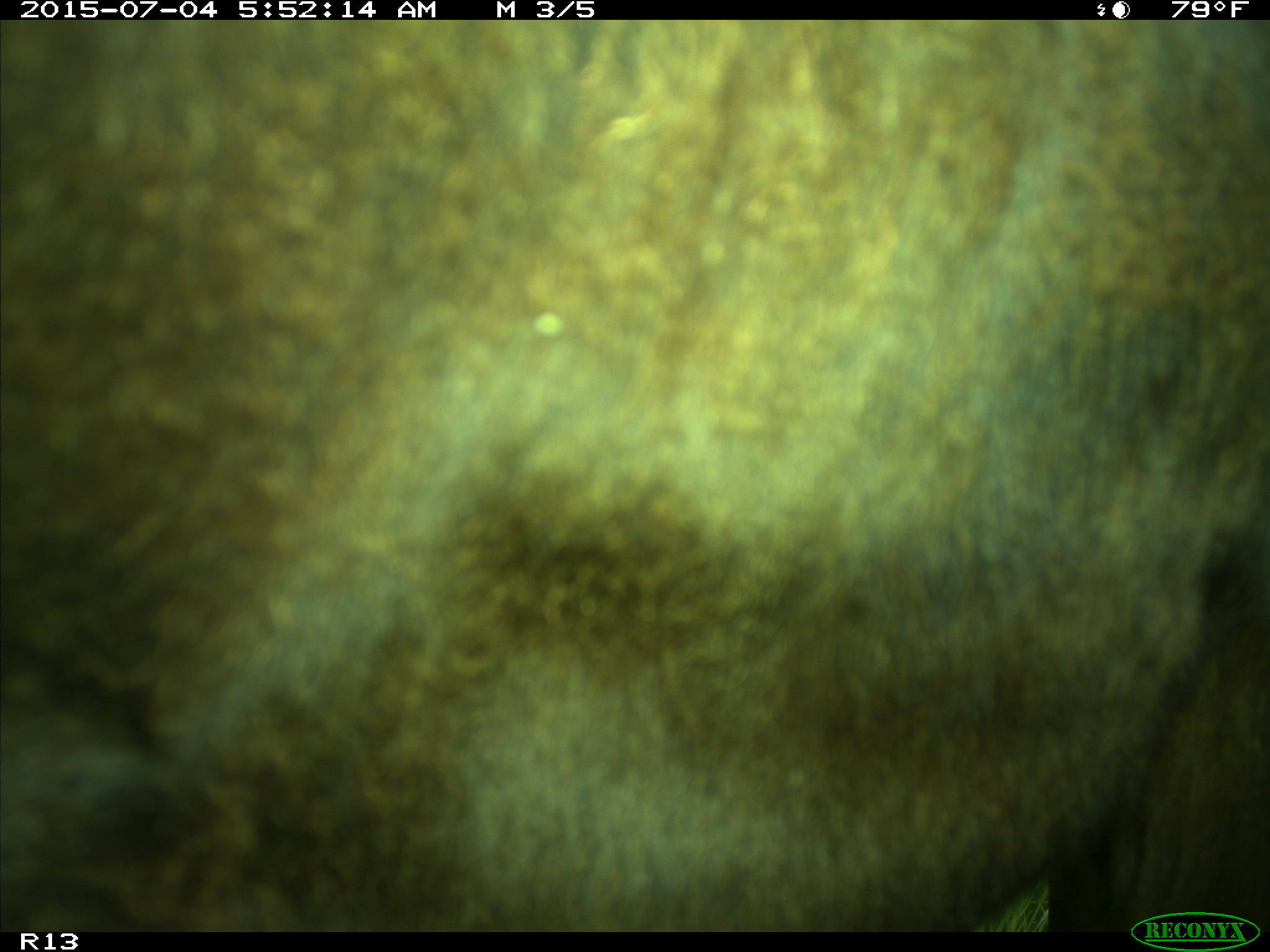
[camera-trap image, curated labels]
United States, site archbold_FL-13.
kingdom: Animalia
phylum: Chordata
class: Mammalia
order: Artiodactyla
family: Bovidae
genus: Bos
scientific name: Bos taurus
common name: domestic cow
Bos taurus (domestic cow).